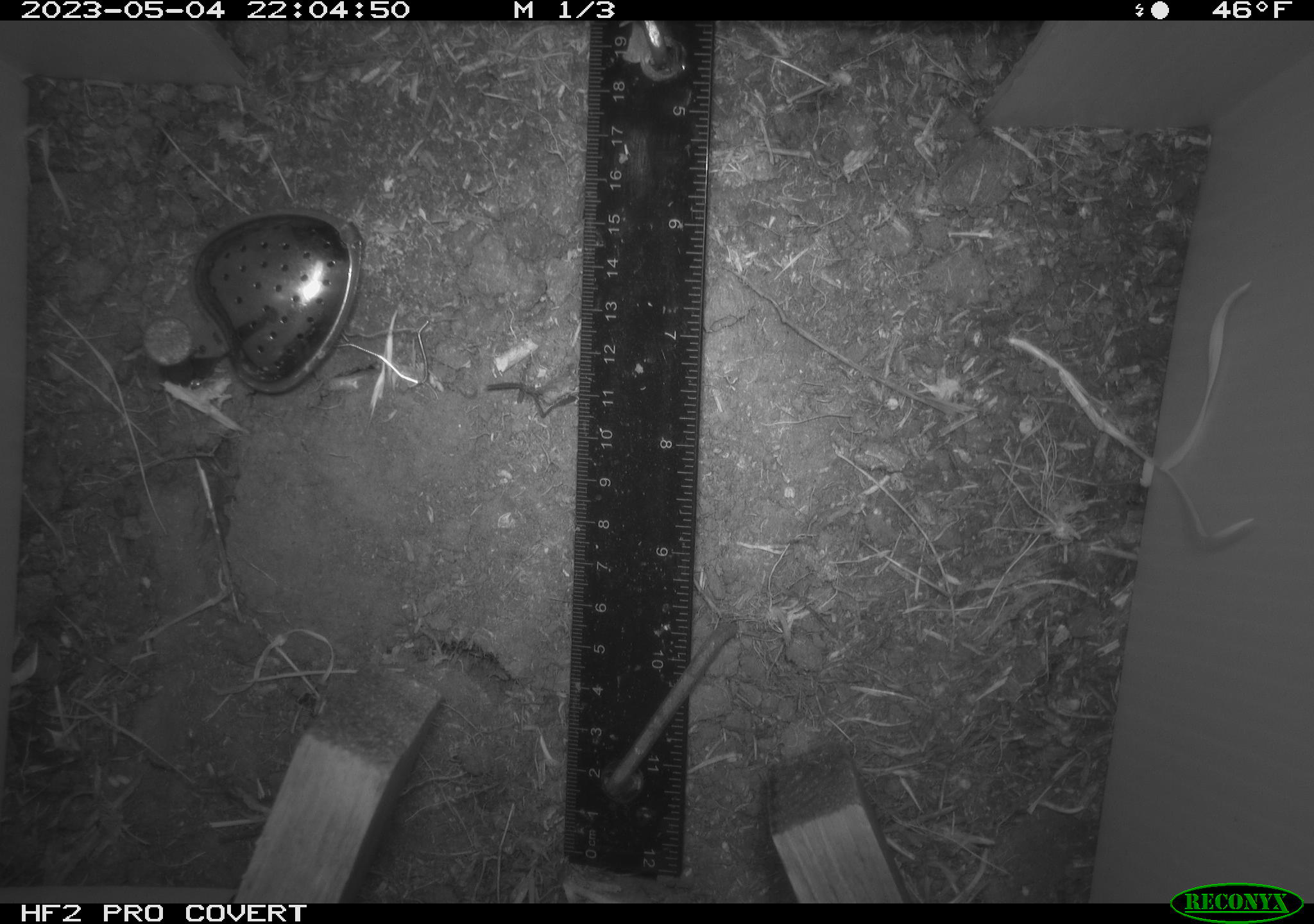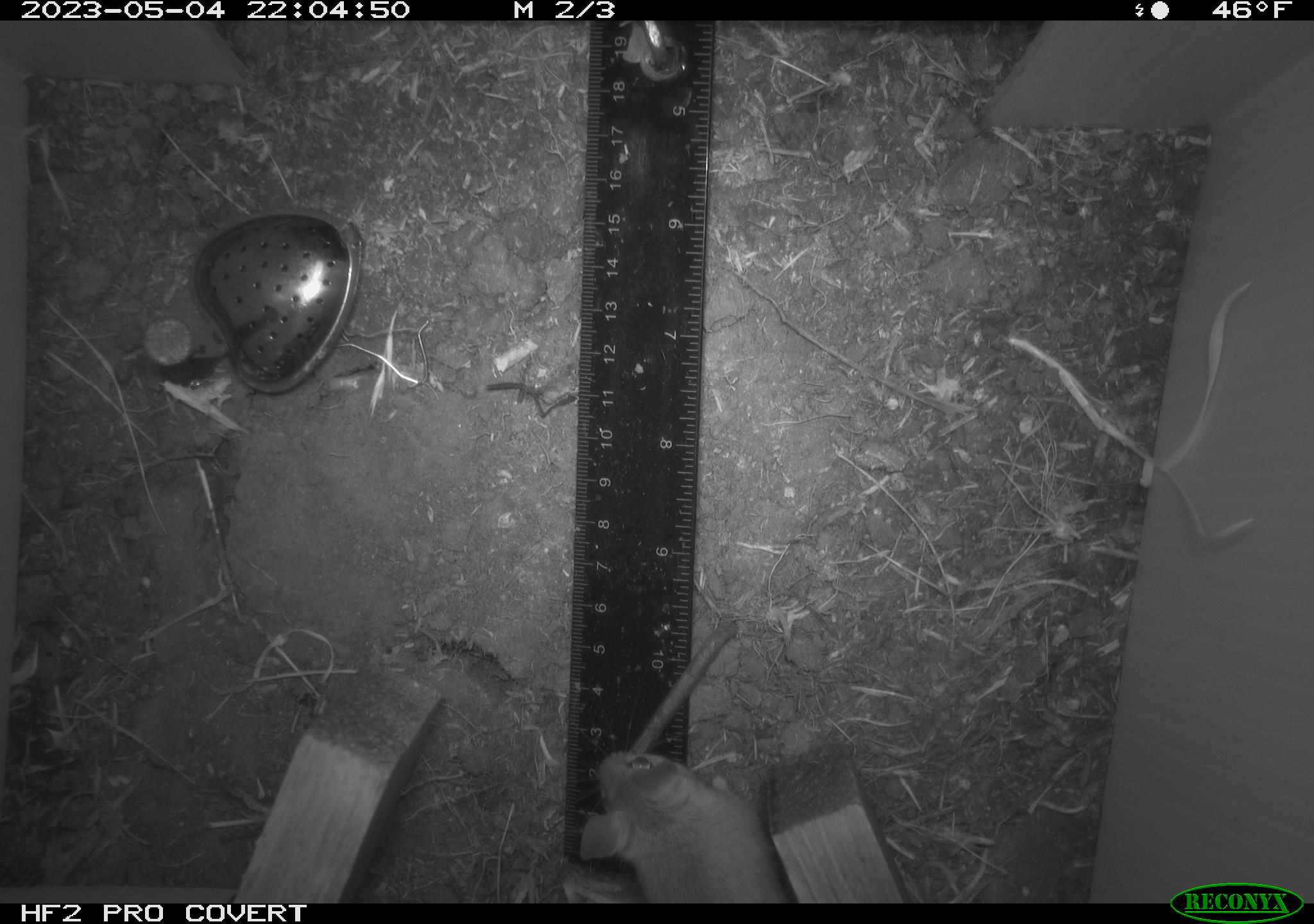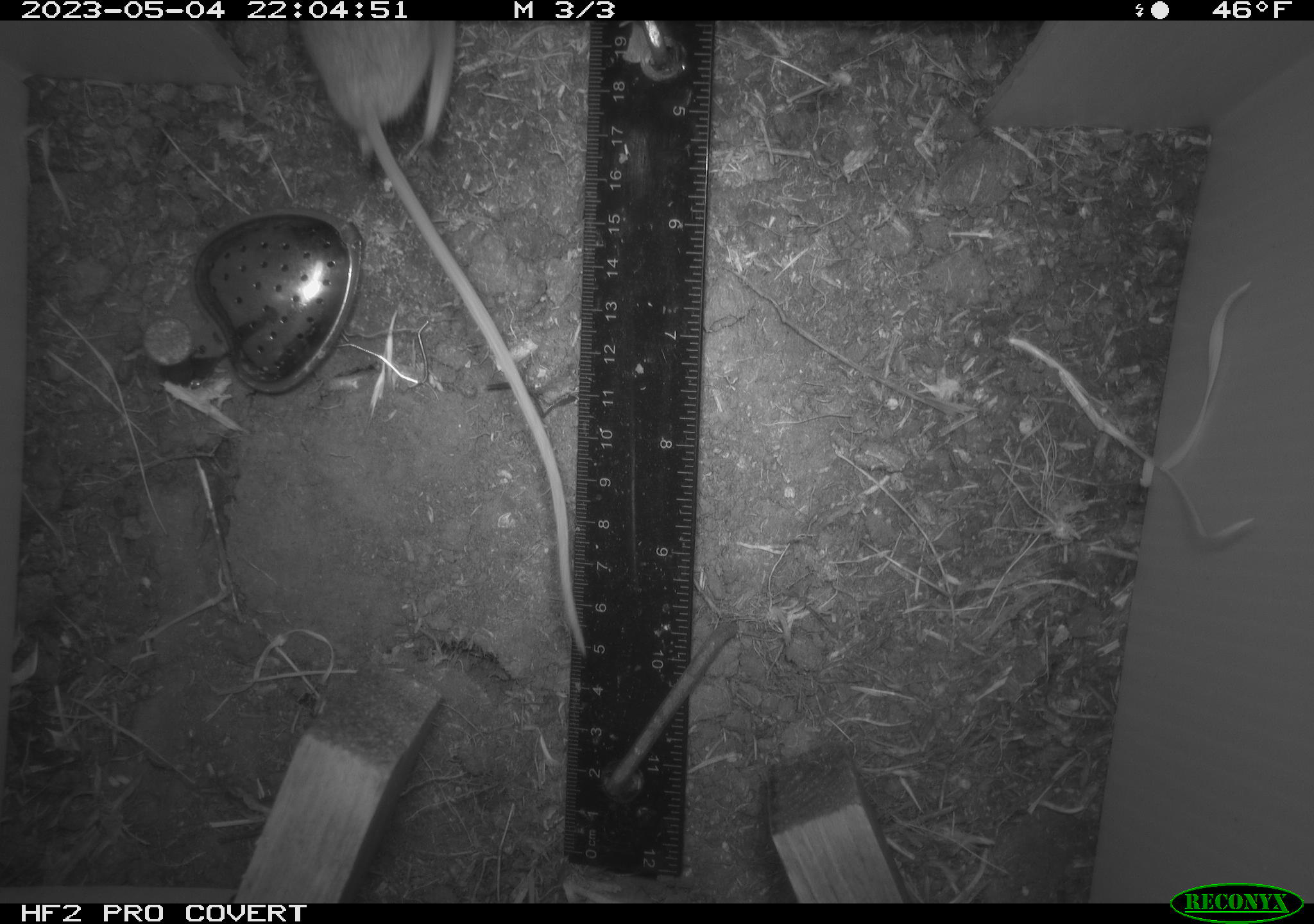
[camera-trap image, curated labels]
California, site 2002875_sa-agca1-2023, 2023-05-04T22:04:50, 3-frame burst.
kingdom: Animalia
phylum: Chordata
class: Mammalia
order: Rodentia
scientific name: Rodentia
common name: mouse species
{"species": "mouse species (Rodentia)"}